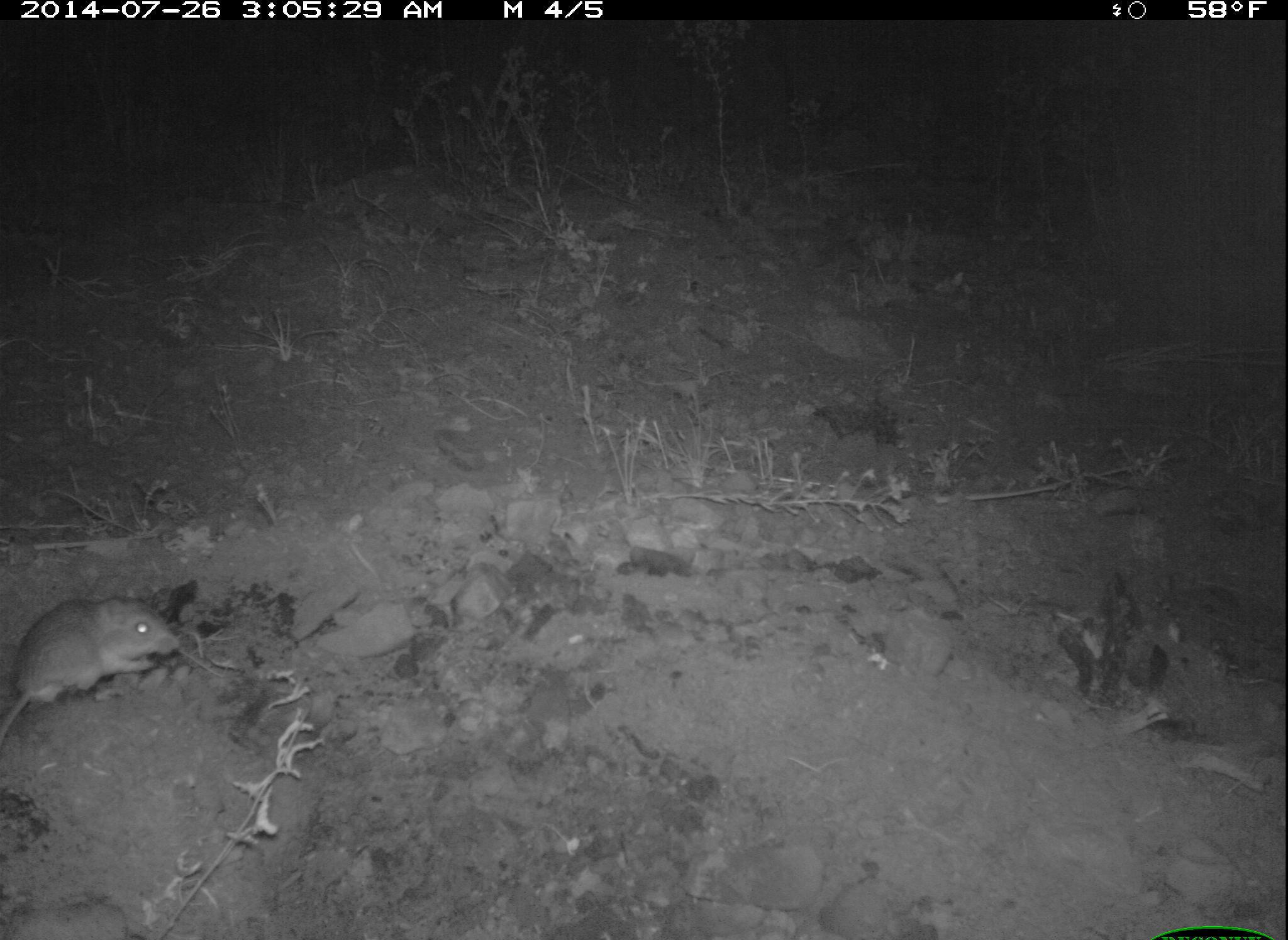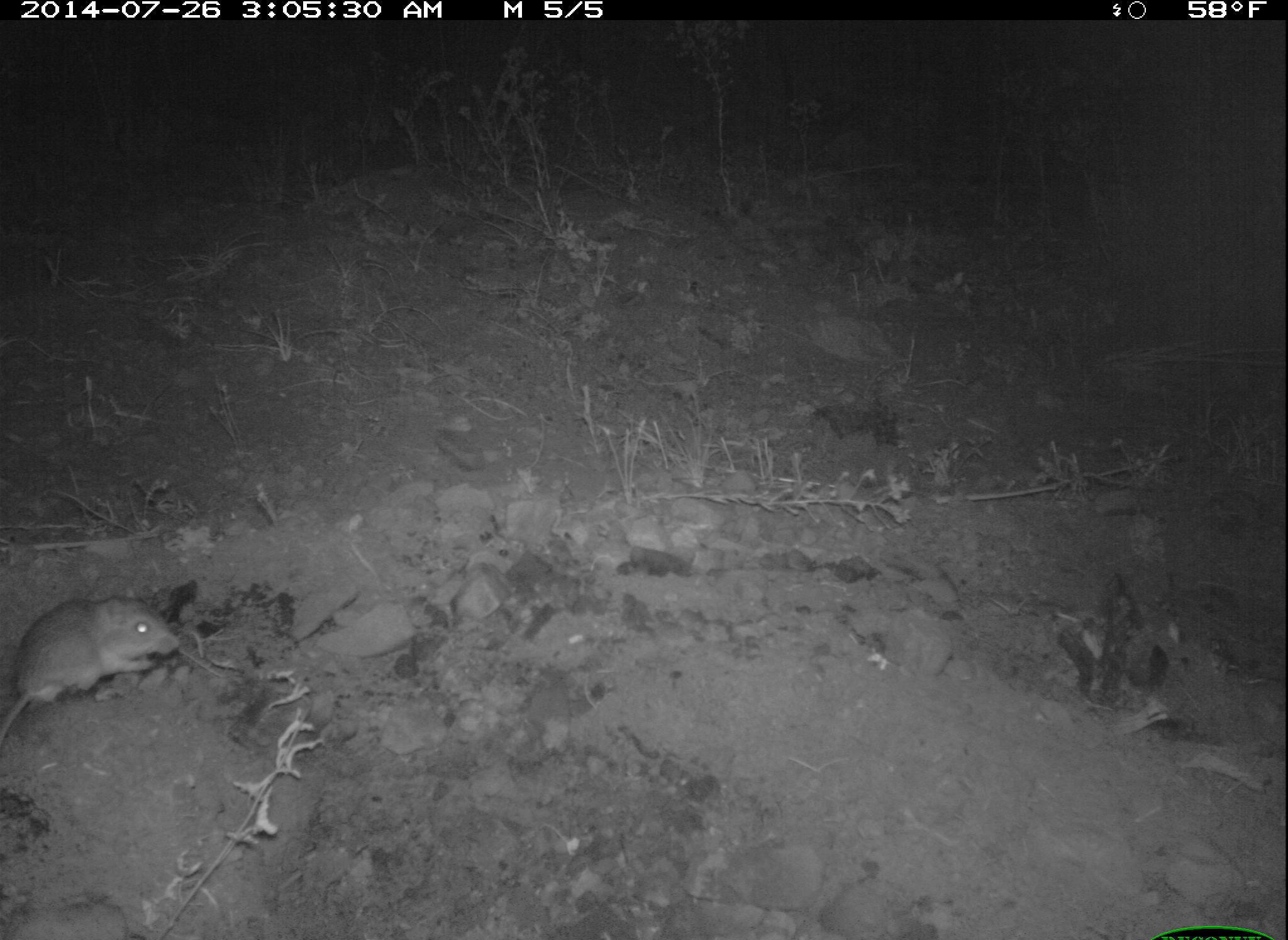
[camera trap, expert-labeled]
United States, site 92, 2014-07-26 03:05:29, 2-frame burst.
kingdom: Animalia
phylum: Chordata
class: Mammalia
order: Rodentia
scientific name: Rodentia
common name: rodent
Rodent (Rodentia).